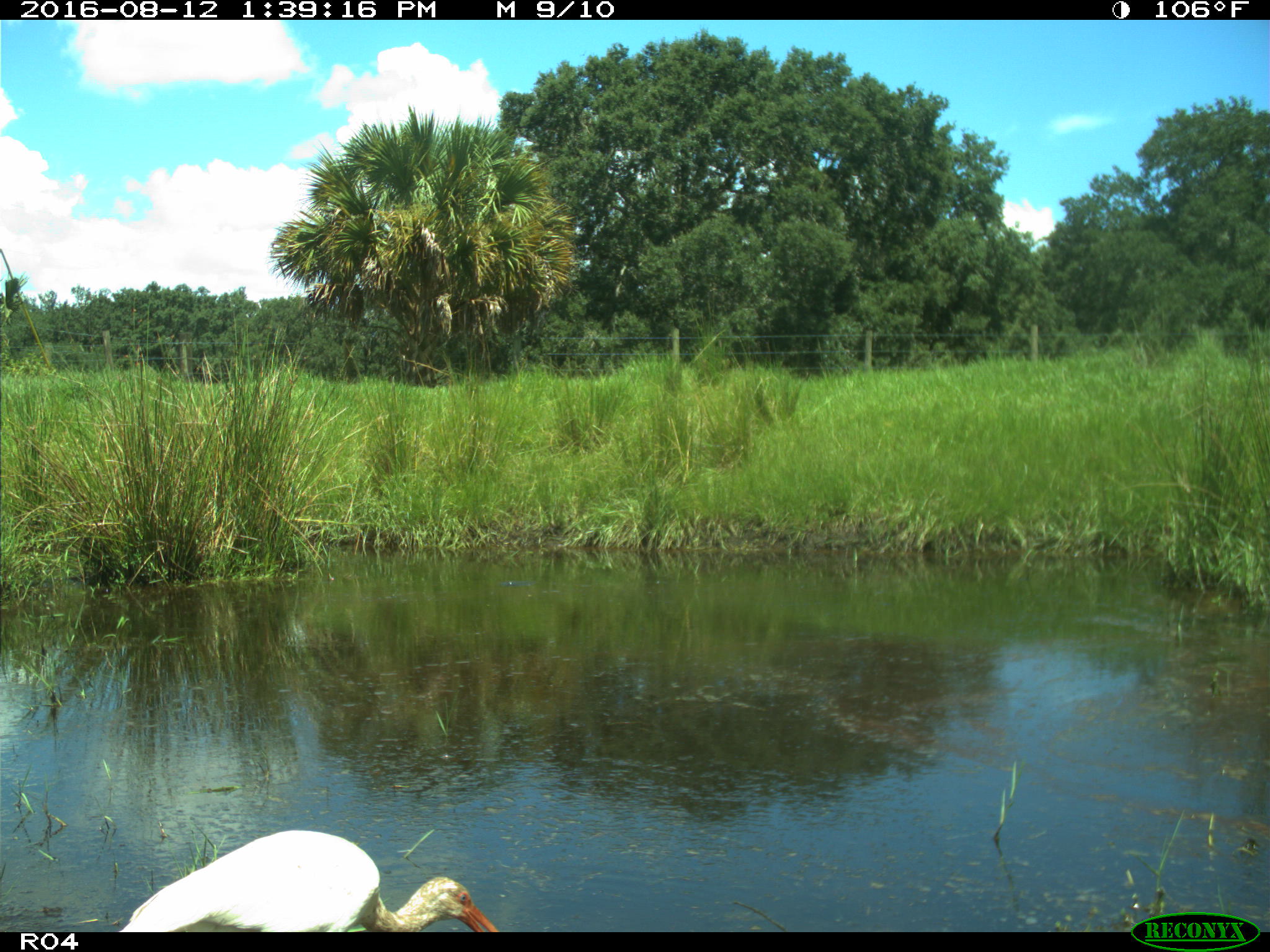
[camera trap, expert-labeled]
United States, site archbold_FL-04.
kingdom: Animalia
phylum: Chordata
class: Aves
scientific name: Aves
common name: birds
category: unidentified bird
Unidentified bird (birds) (Aves).